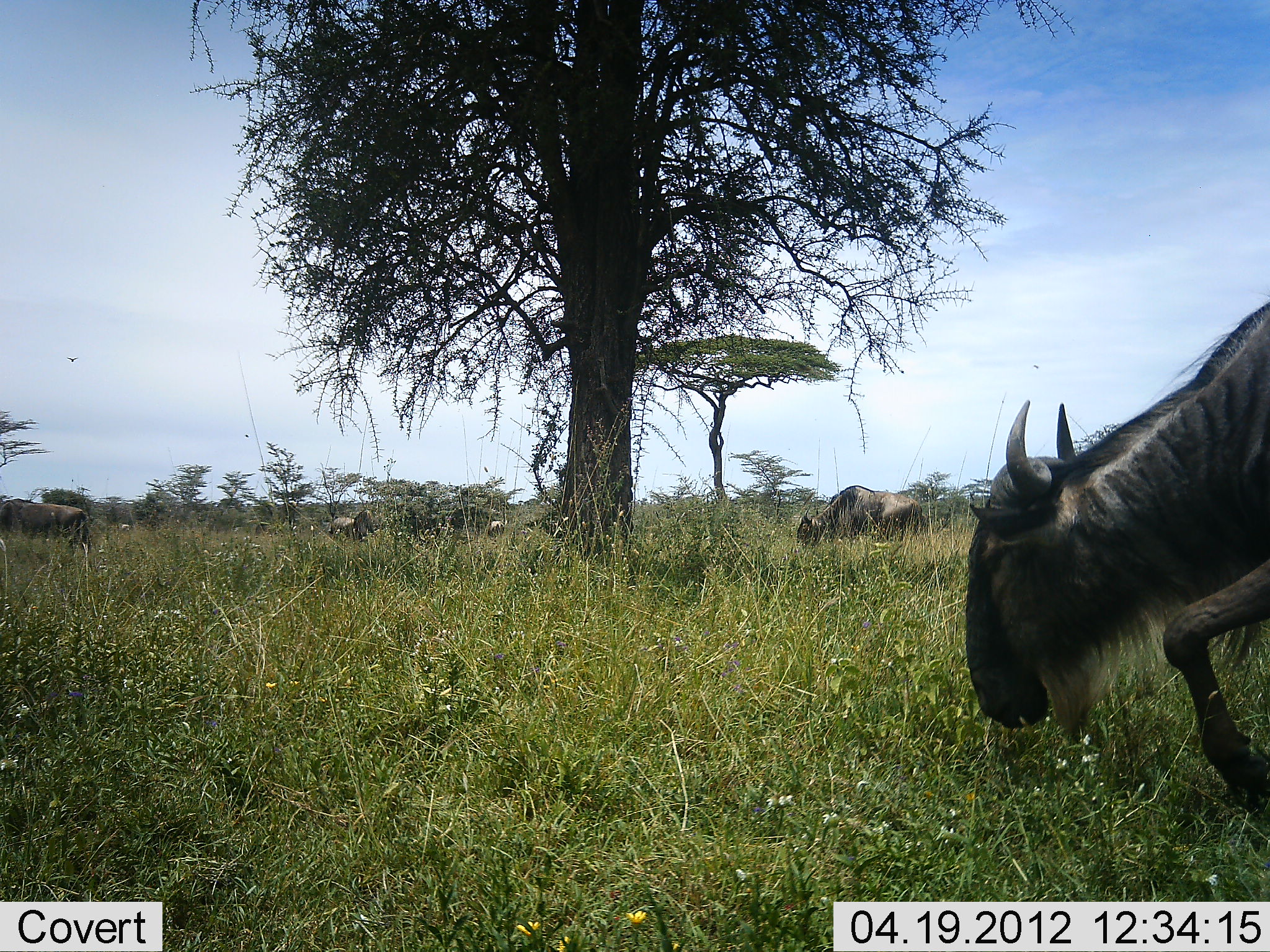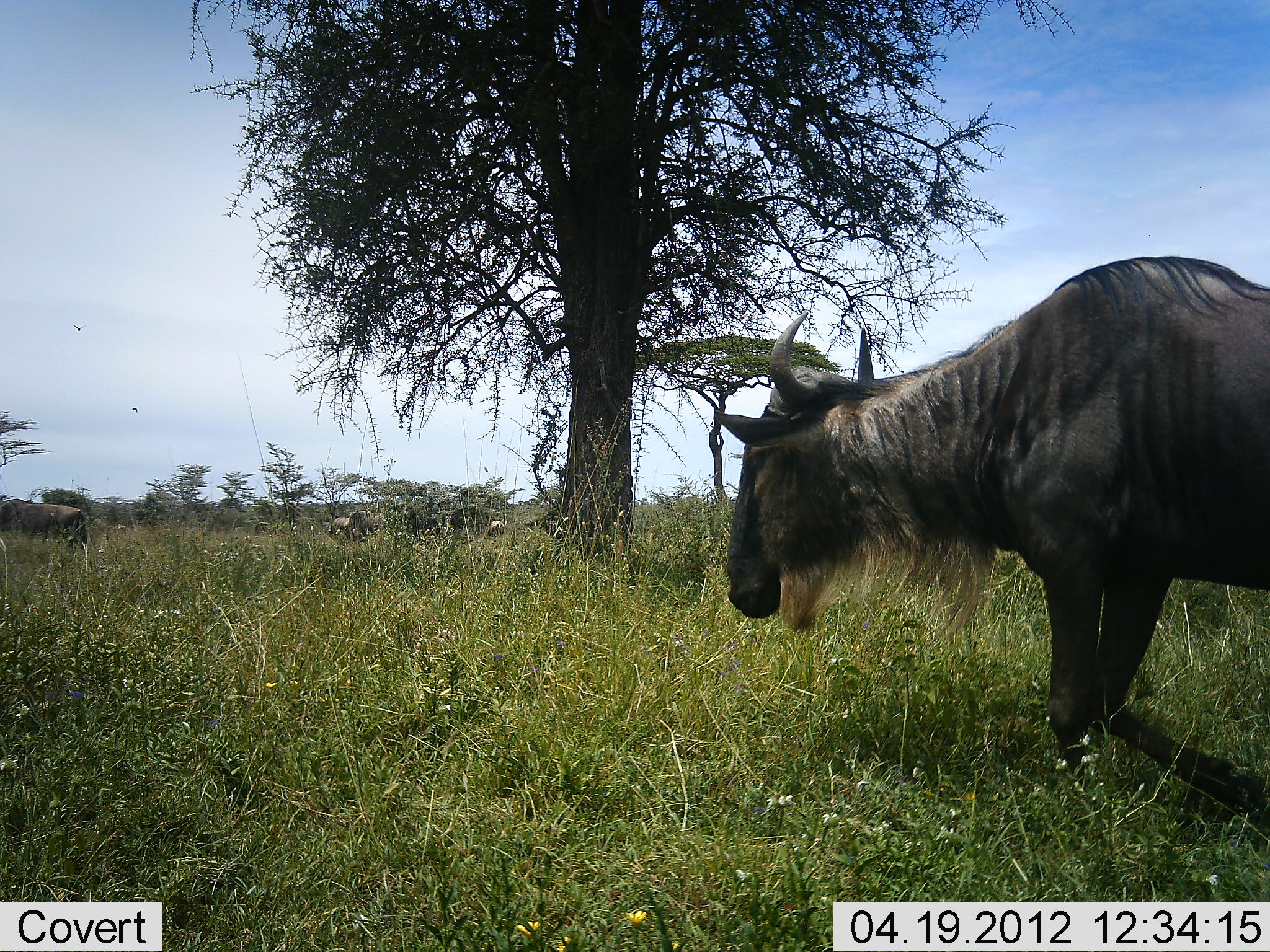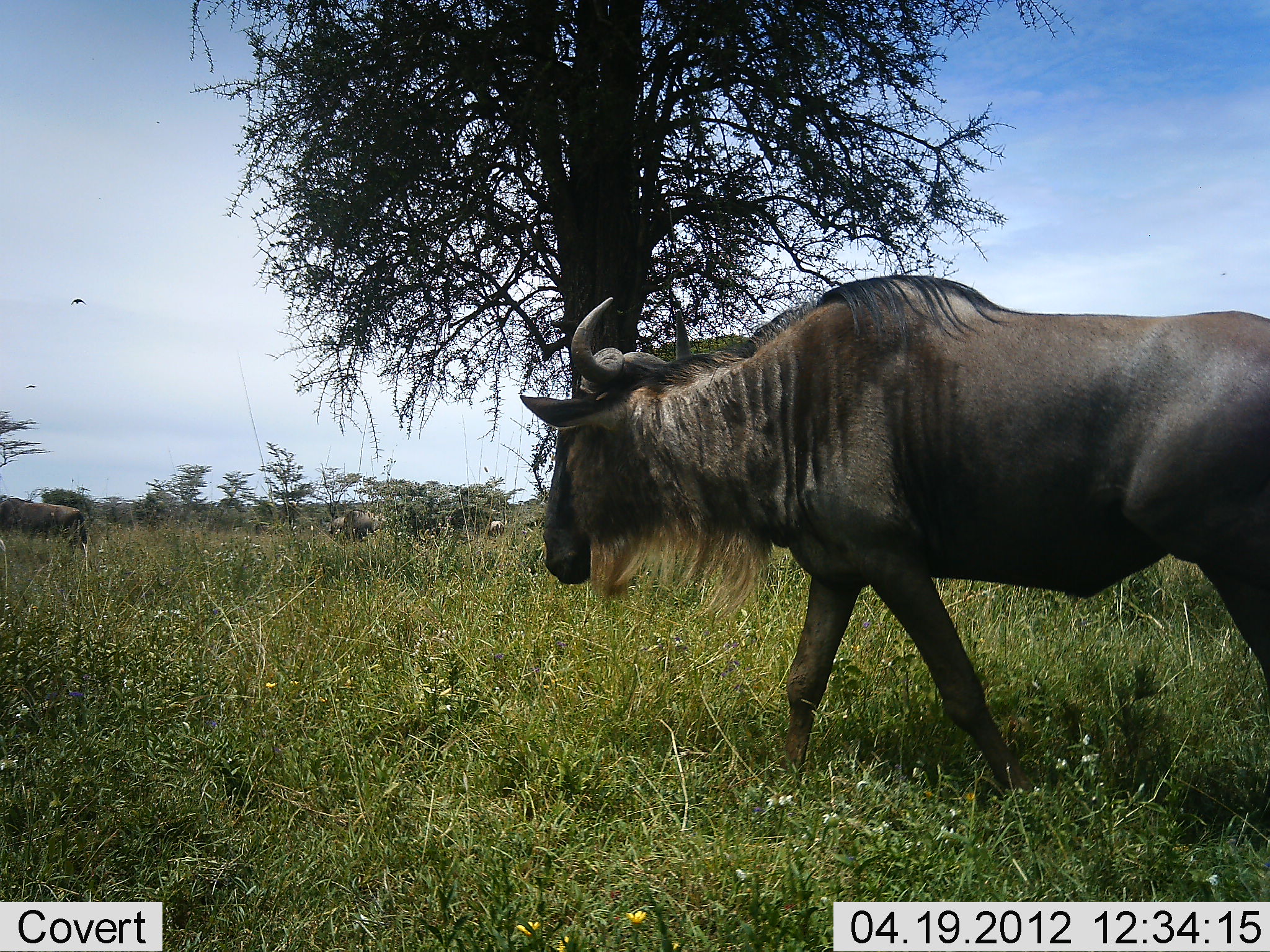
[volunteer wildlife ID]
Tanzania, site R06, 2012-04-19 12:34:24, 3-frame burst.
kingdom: Animalia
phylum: Chordata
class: Mammalia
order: Artiodactyla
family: Bovidae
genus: Connochaetes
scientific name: Connochaetes taurinus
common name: blue wildebeest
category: wildebeest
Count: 5.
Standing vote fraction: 43%.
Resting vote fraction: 0%.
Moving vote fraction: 91%.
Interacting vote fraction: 0%.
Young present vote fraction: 0%.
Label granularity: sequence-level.